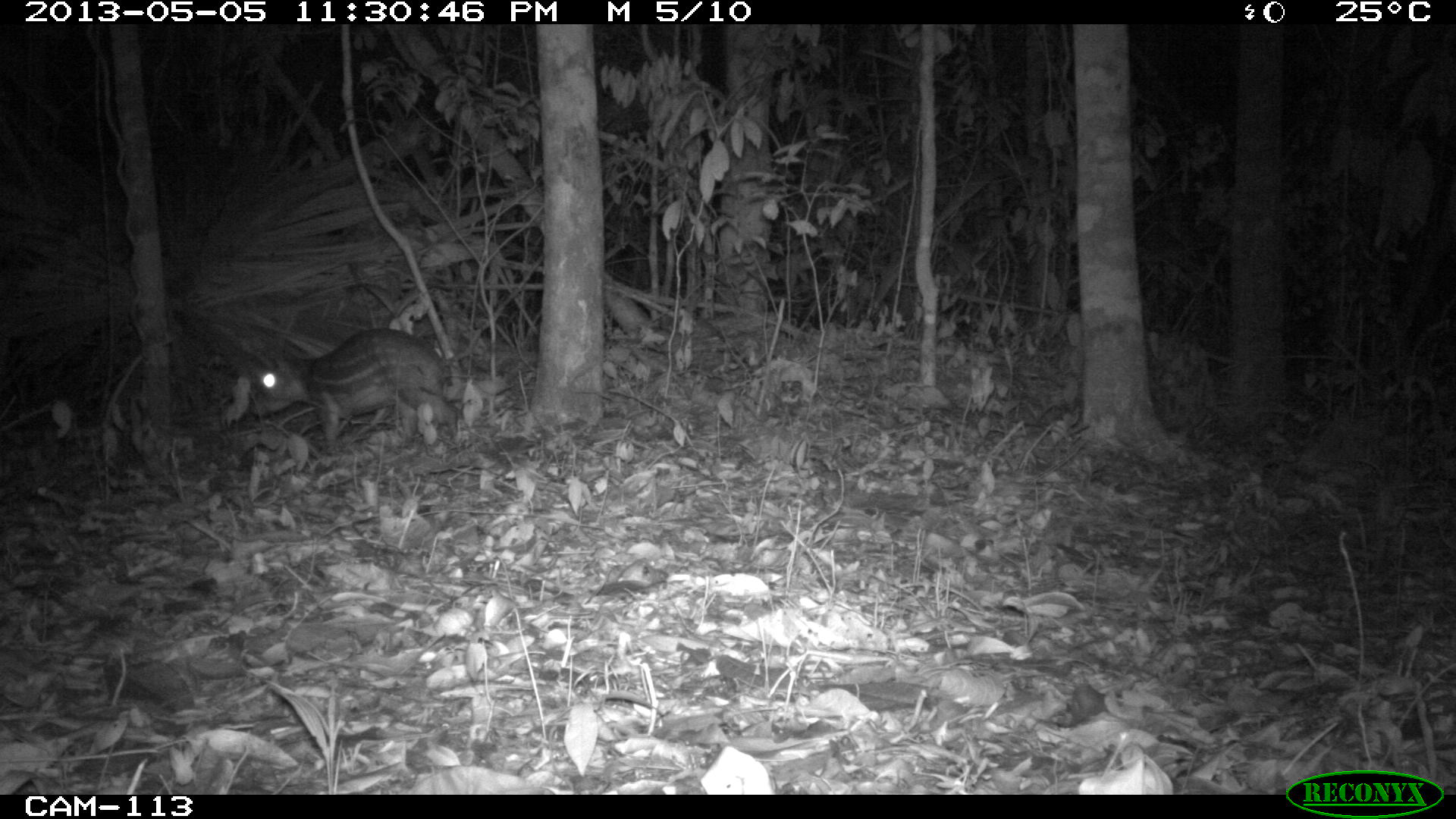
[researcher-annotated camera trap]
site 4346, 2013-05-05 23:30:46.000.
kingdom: Animalia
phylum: Chordata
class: Mammalia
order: Rodentia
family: Cuniculidae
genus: Cuniculus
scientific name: Cuniculus paca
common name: lowland paca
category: agouti paca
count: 1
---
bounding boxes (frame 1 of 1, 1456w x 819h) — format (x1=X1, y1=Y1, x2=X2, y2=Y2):
agouti paca: (x1=249, y1=328, x2=460, y2=453)